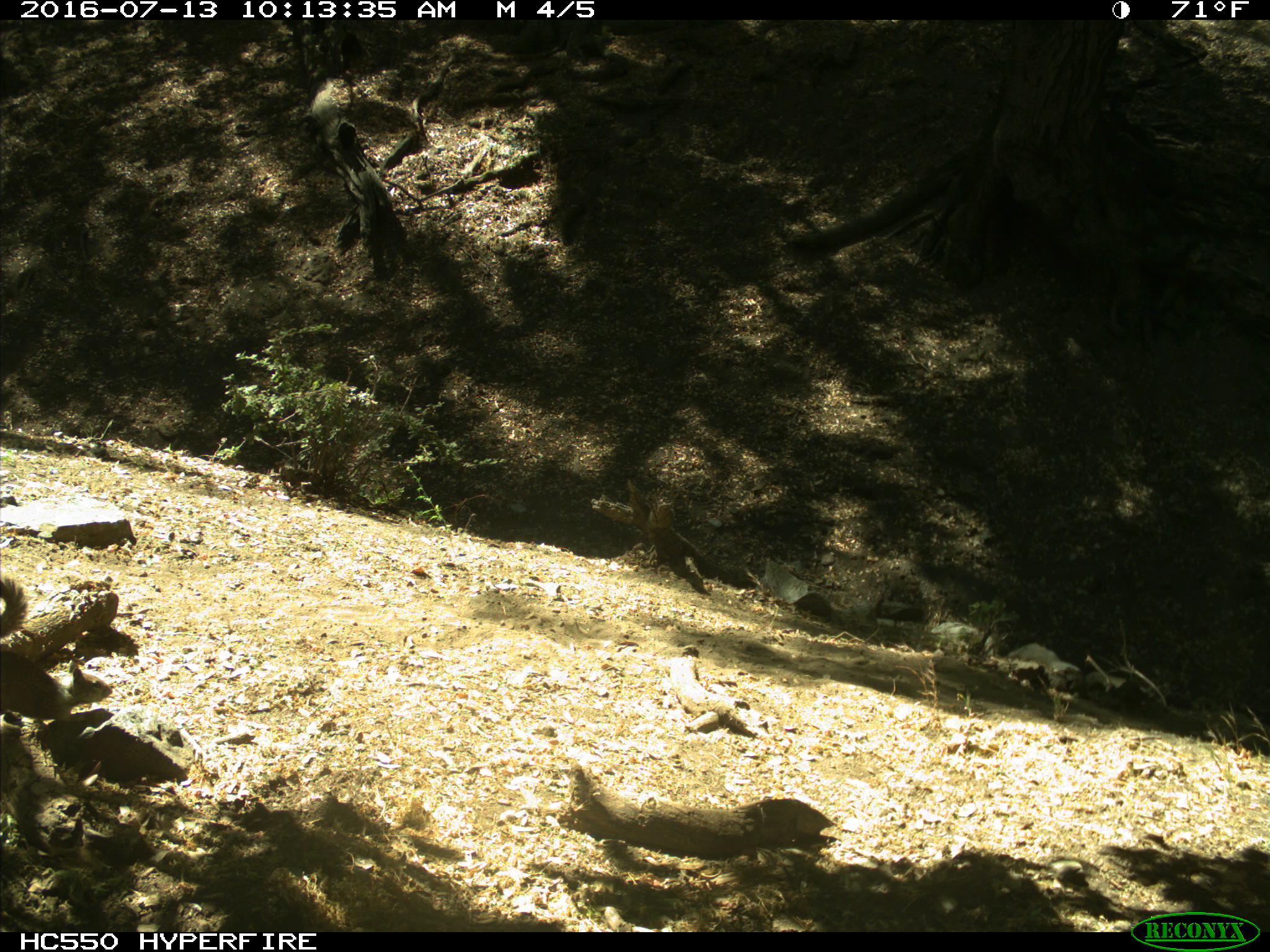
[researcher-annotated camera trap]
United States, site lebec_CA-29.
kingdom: Animalia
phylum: Chordata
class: Mammalia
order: Rodentia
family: Sciuridae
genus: Otospermophilus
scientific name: Otospermophilus beecheyi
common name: california ground squirrel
Otospermophilus beecheyi (california ground squirrel).